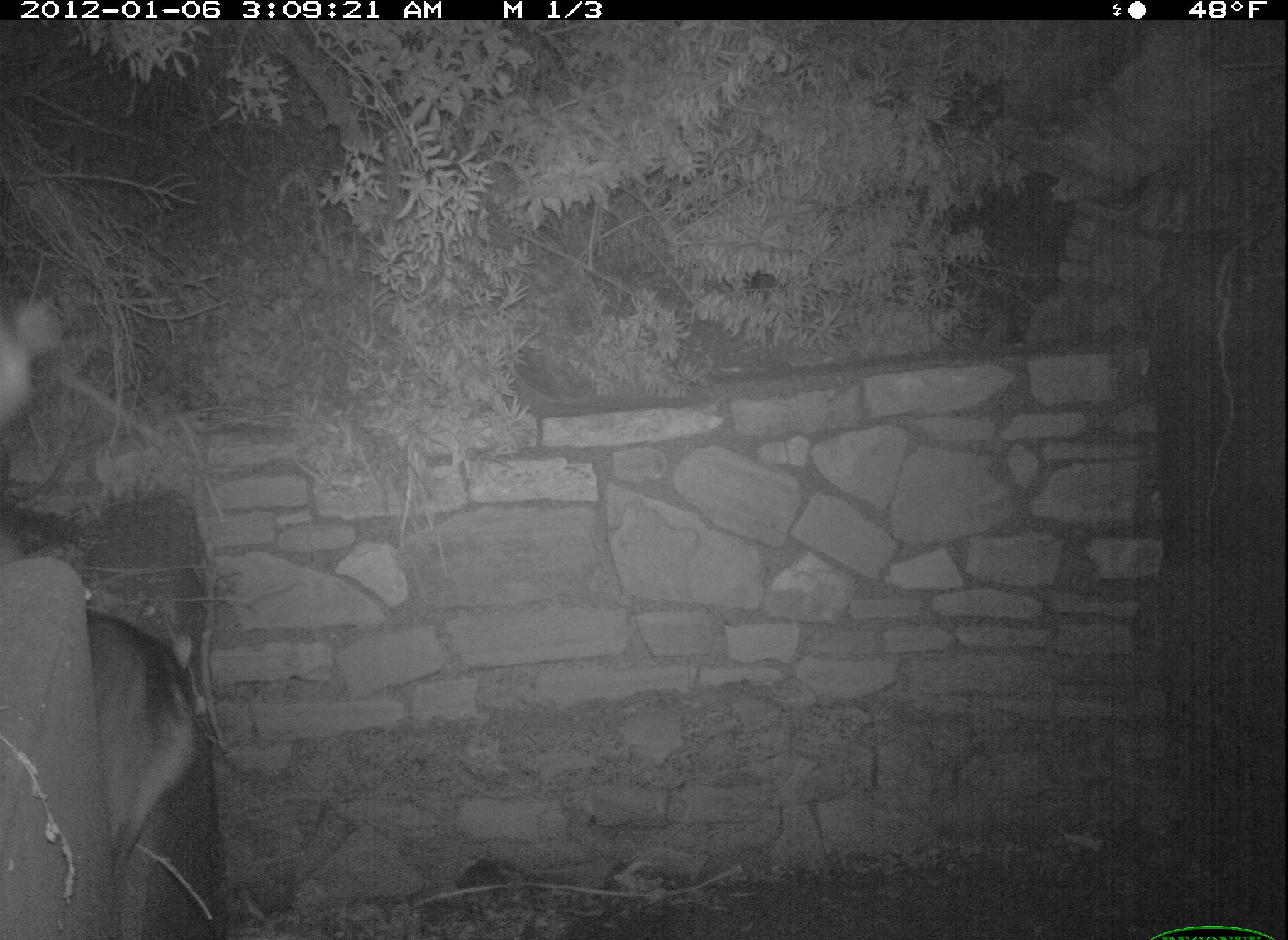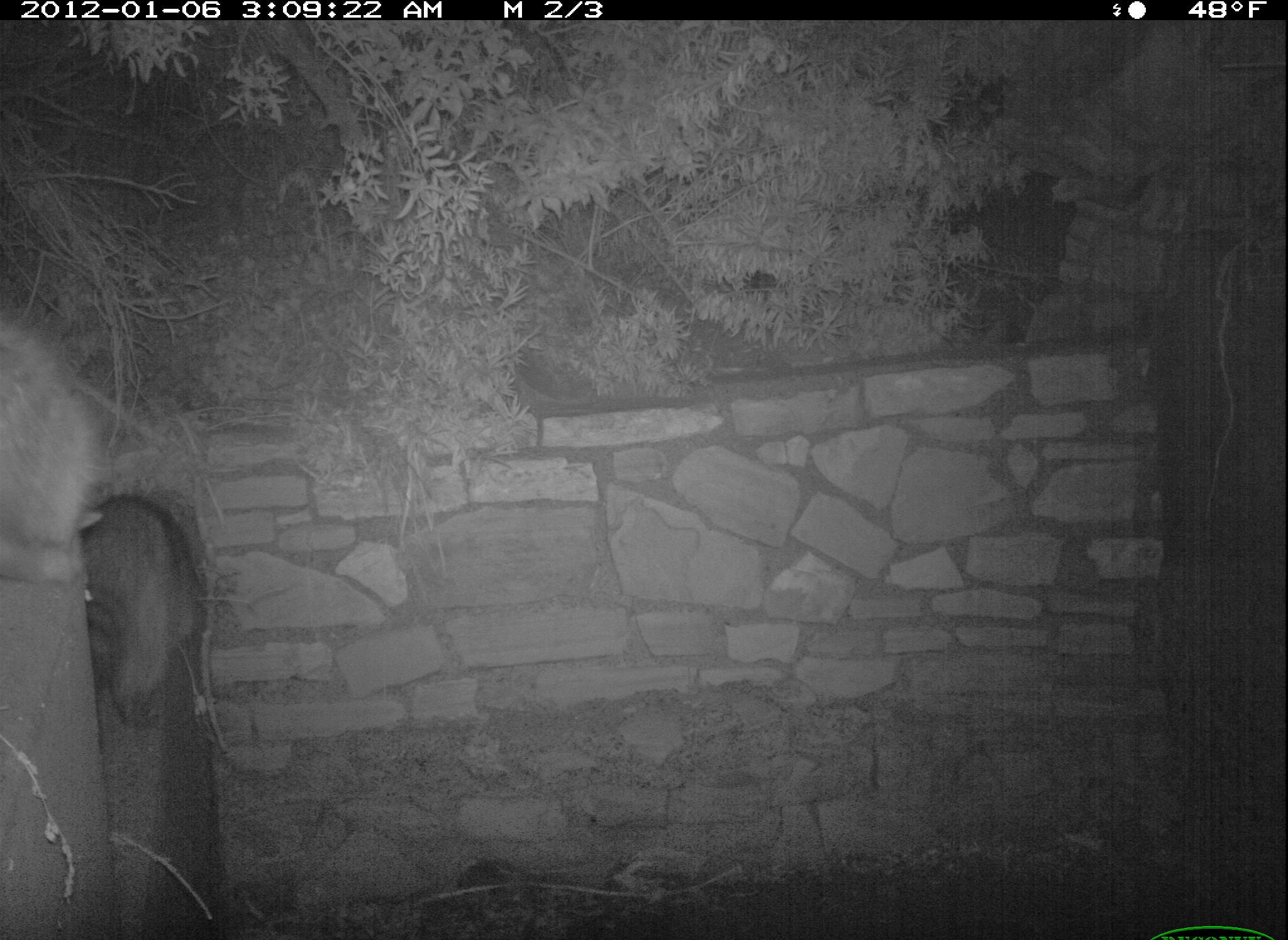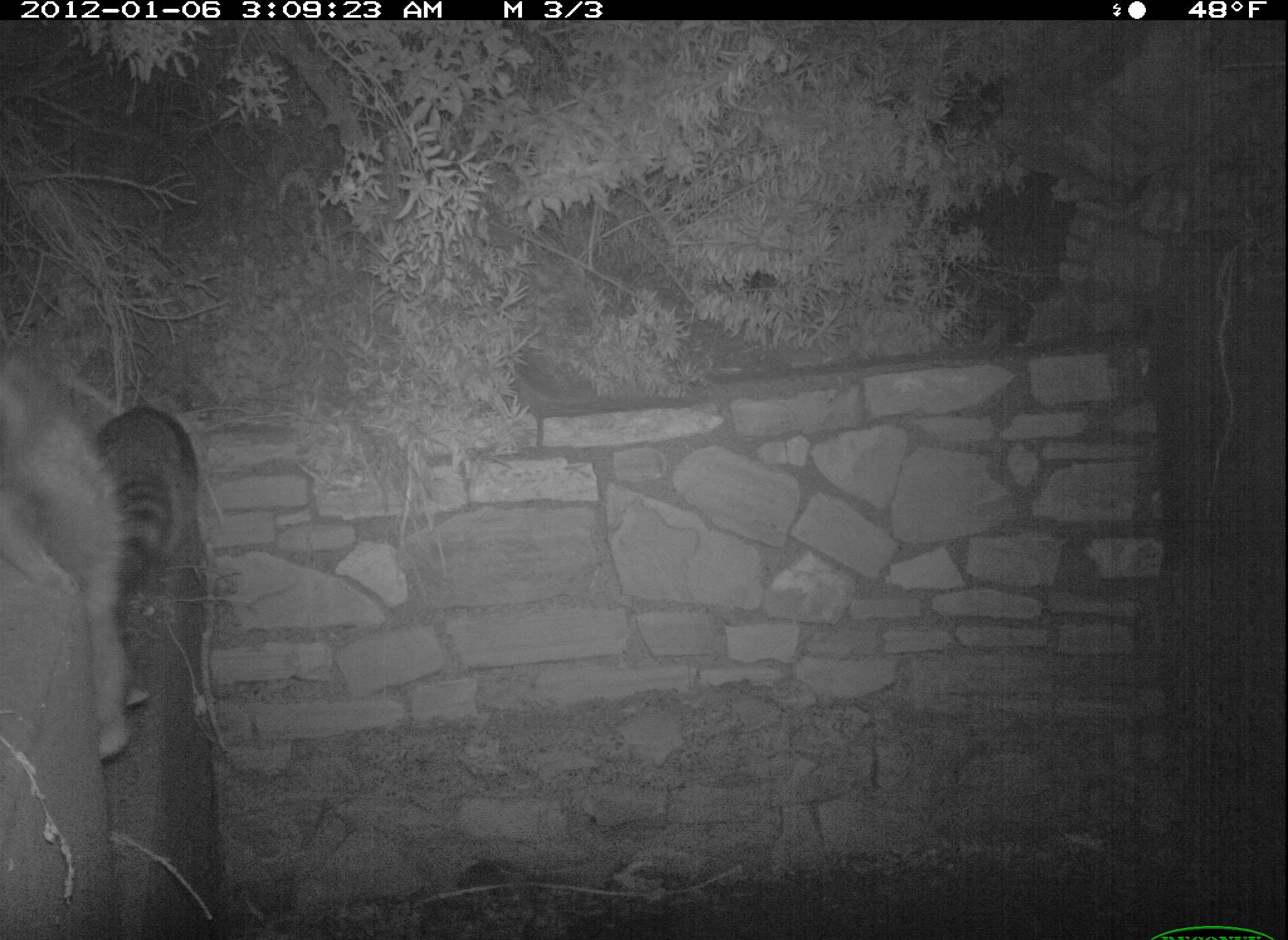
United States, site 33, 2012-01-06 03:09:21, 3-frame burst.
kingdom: Animalia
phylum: Chordata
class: Mammalia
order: Carnivora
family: Procyonidae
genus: Procyon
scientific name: Procyon lotor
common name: raccoon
Raccoon (Procyon lotor).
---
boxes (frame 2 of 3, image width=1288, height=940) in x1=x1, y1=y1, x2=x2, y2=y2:
raccoon: x1=0, y1=300, x2=208, y2=726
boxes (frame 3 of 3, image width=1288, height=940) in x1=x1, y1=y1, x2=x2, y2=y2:
raccoon: x1=2, y1=337, x2=178, y2=758